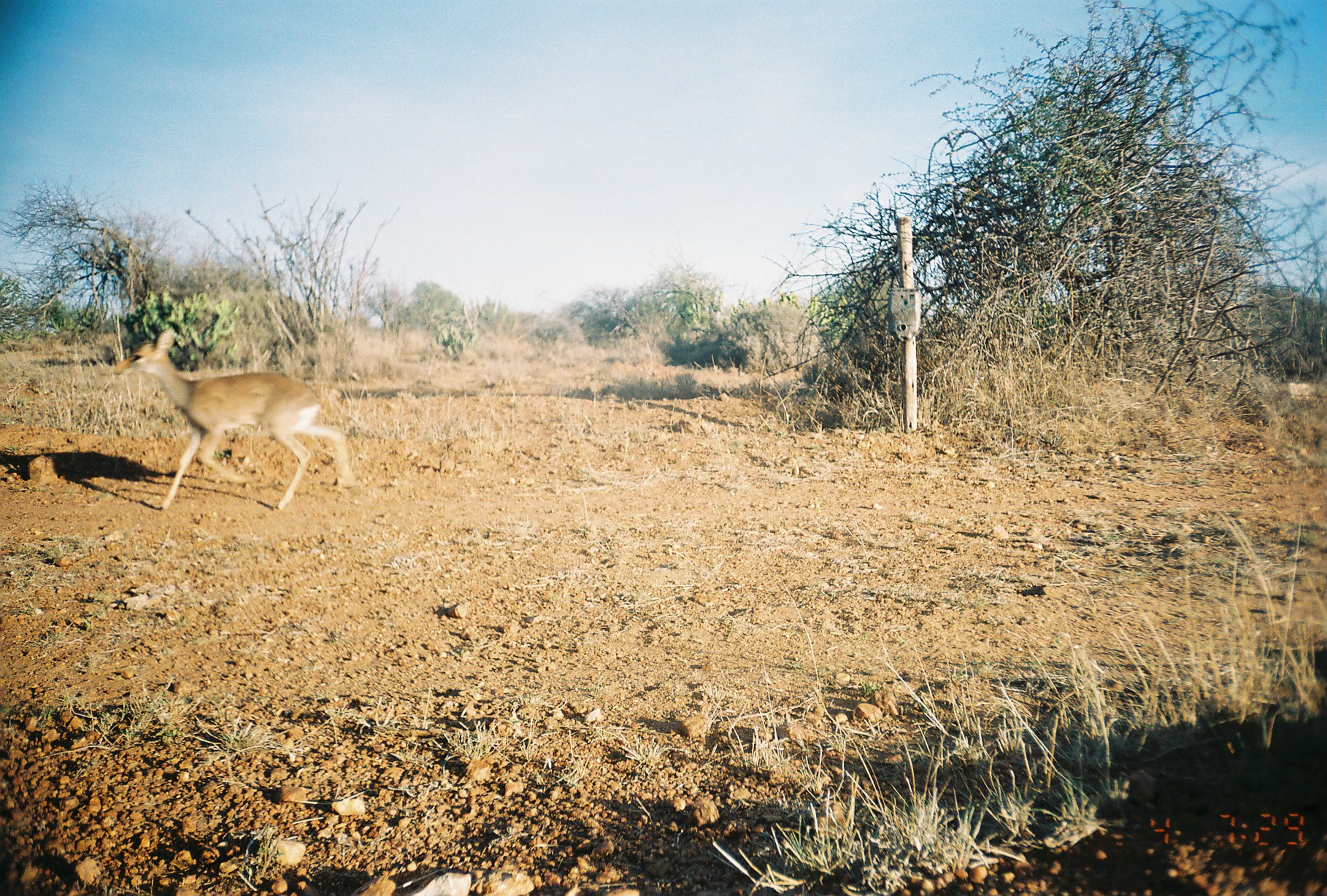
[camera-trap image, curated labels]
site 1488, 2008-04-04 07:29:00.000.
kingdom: Animalia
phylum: Chordata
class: Mammalia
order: Artiodactyla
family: Bovidae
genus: Madoqua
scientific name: Madoqua guentheri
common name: günther's dik-dik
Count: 1.